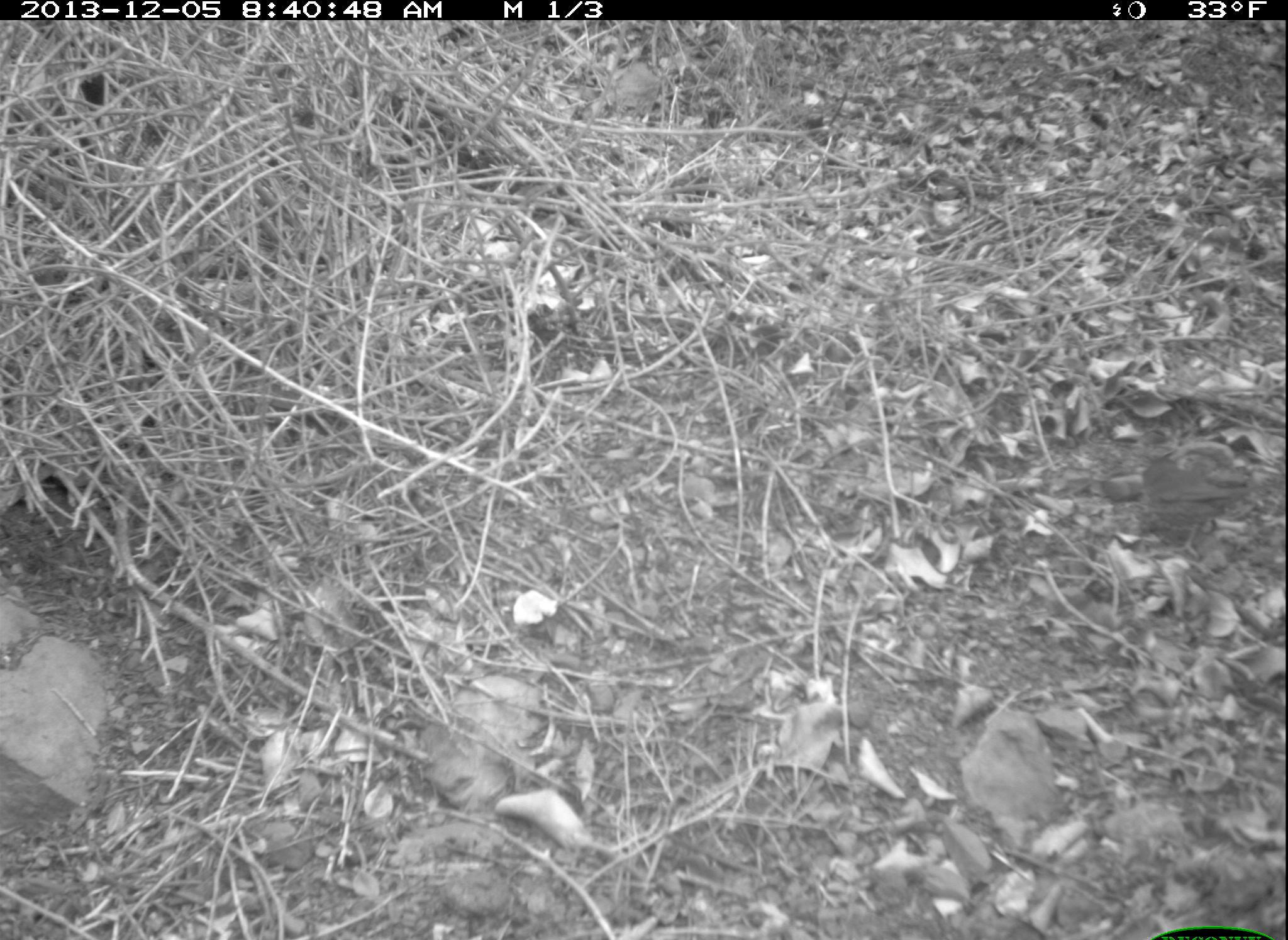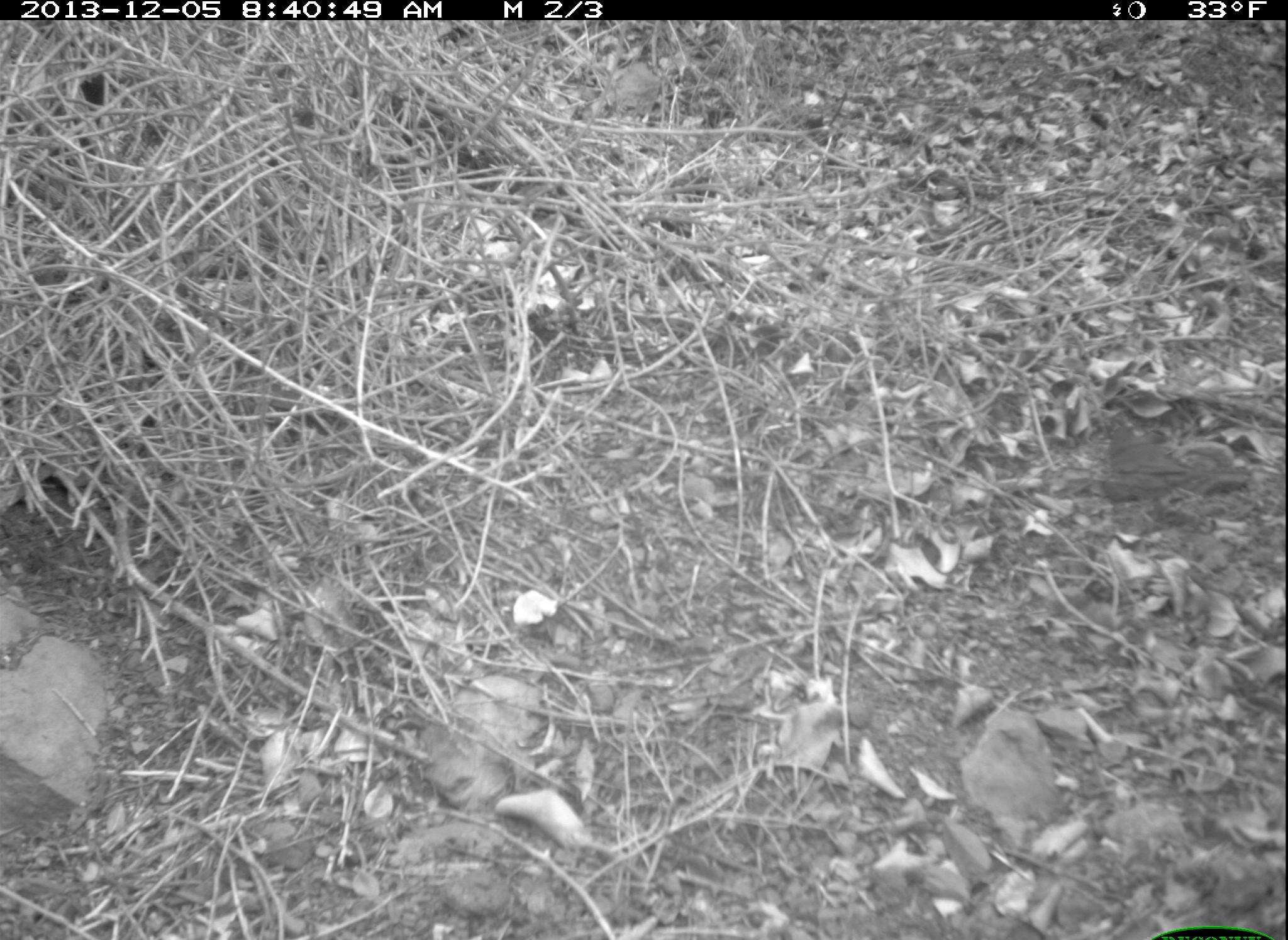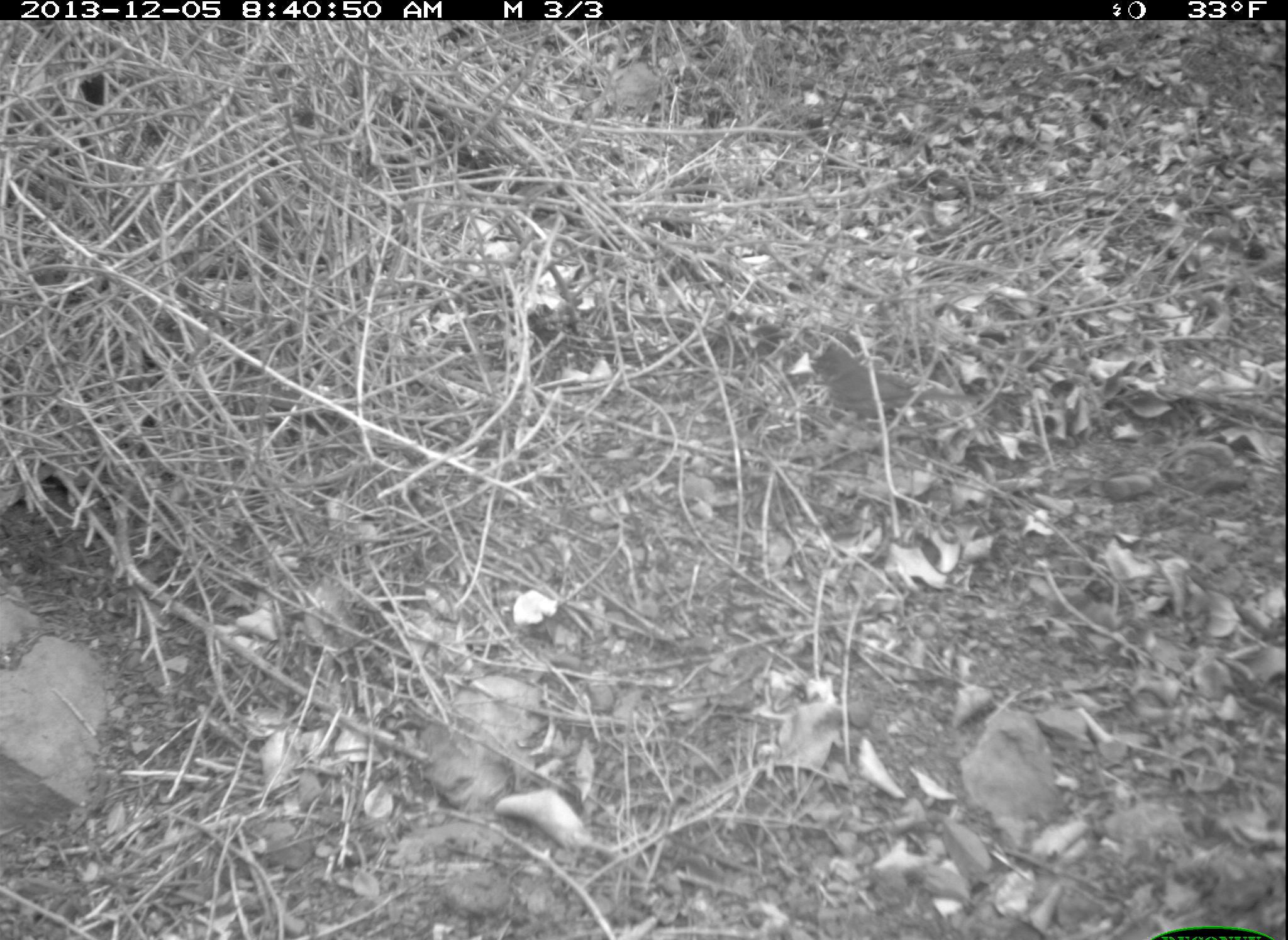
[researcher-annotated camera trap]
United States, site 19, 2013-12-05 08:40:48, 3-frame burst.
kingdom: Animalia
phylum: Chordata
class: Aves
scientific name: Aves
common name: bird